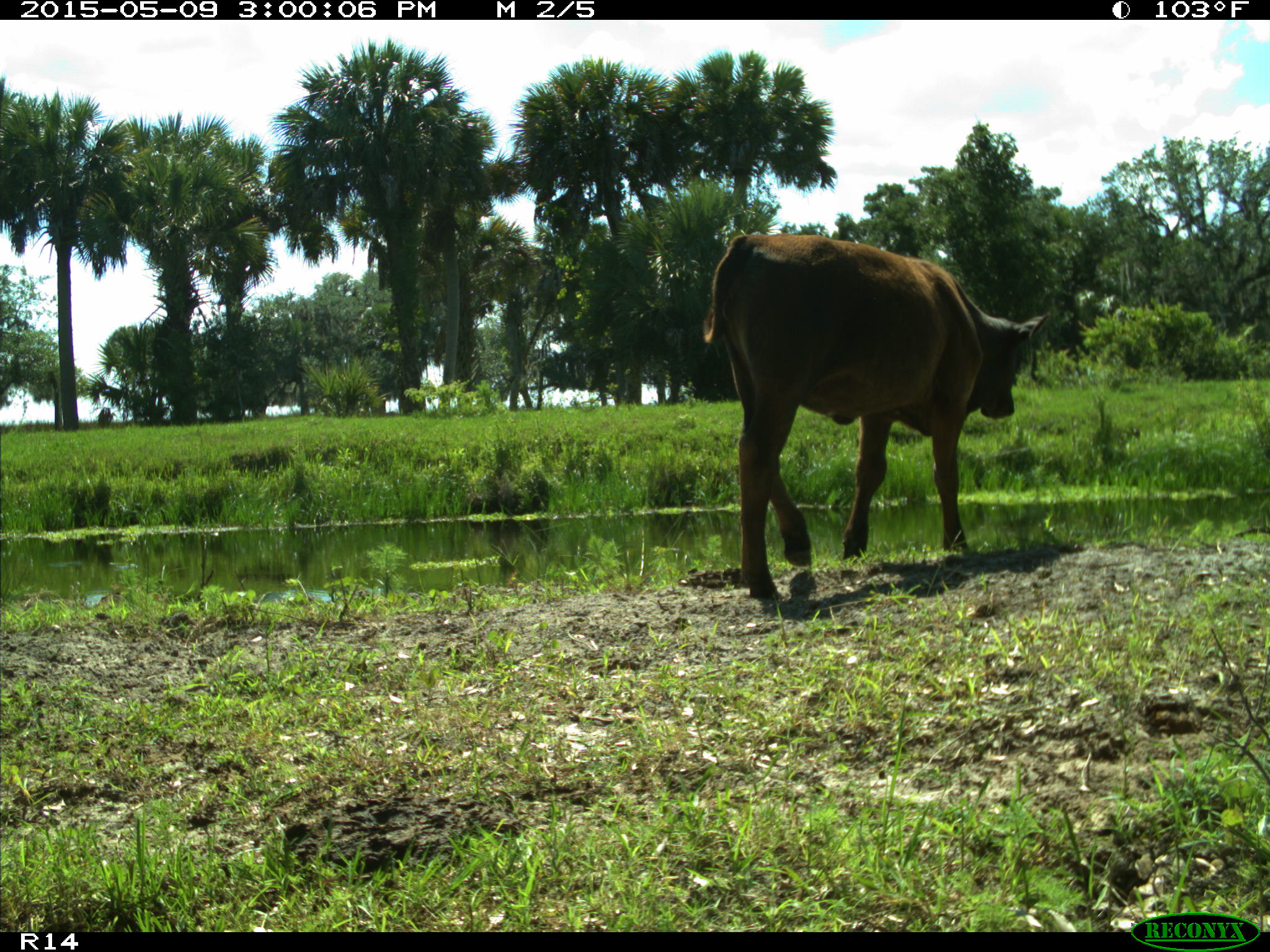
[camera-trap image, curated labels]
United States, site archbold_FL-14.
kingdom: Animalia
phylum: Chordata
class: Mammalia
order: Artiodactyla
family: Bovidae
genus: Bos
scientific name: Bos taurus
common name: domestic cow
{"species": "Bos taurus (domestic cow)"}